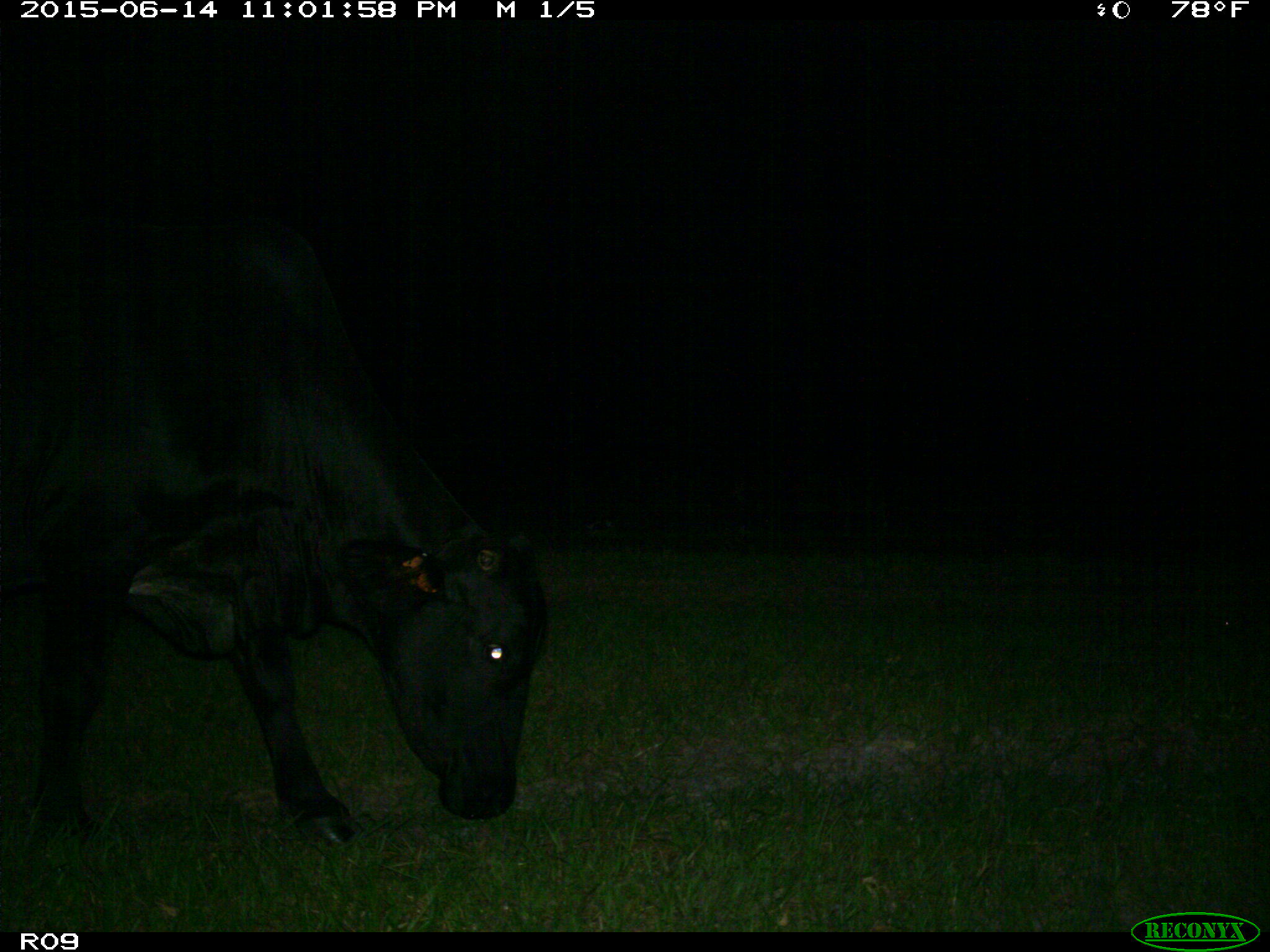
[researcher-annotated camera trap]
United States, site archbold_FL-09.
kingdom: Animalia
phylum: Chordata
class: Mammalia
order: Artiodactyla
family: Bovidae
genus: Bos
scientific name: Bos taurus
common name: domestic cow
Bos taurus (domestic cow).